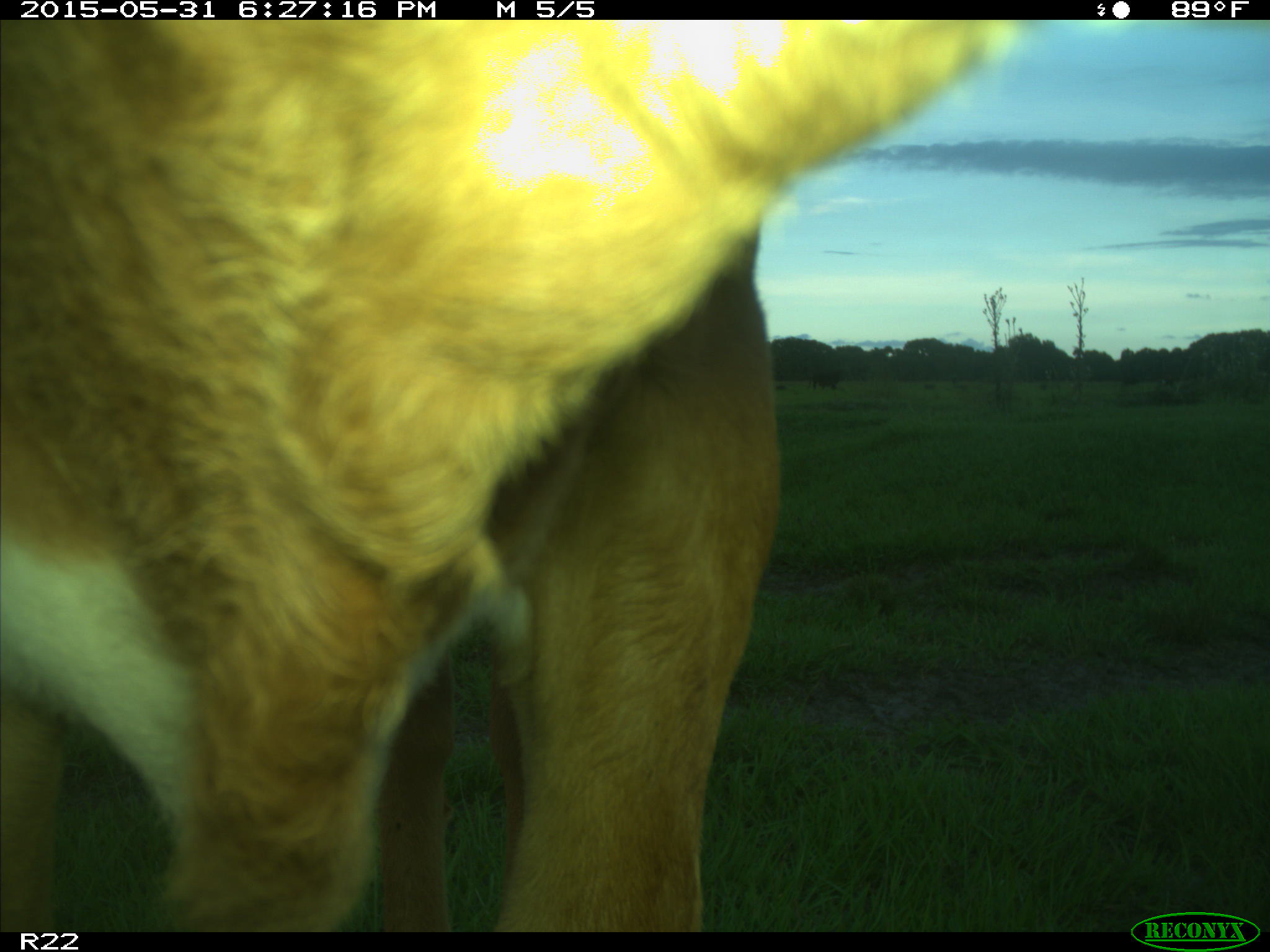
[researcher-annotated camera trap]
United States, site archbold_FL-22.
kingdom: Animalia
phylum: Chordata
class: Mammalia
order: Artiodactyla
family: Bovidae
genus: Bos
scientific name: Bos taurus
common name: domestic cow